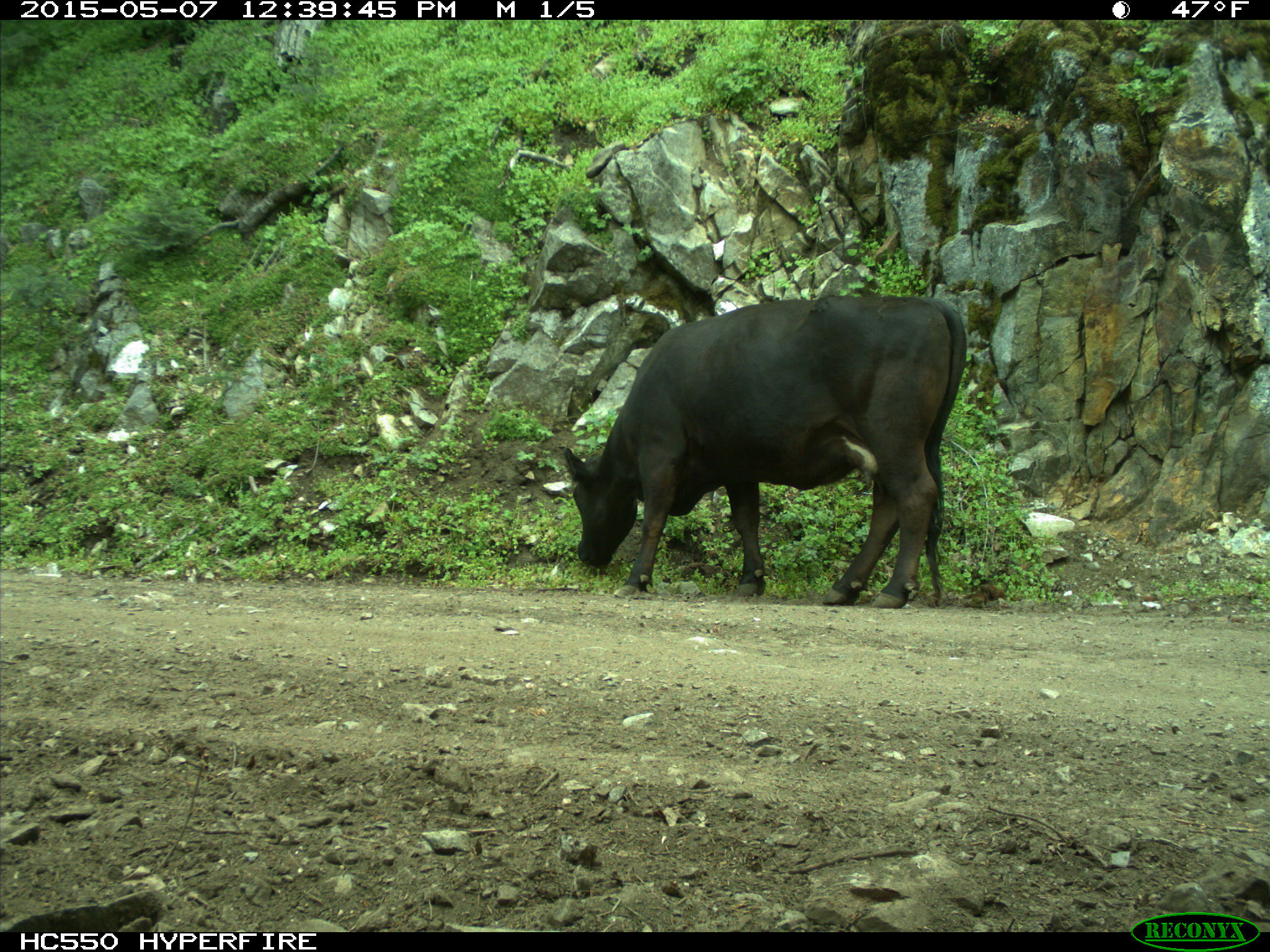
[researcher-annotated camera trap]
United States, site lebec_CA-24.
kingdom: Animalia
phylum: Chordata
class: Mammalia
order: Artiodactyla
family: Bovidae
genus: Bos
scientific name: Bos taurus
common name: domestic cow